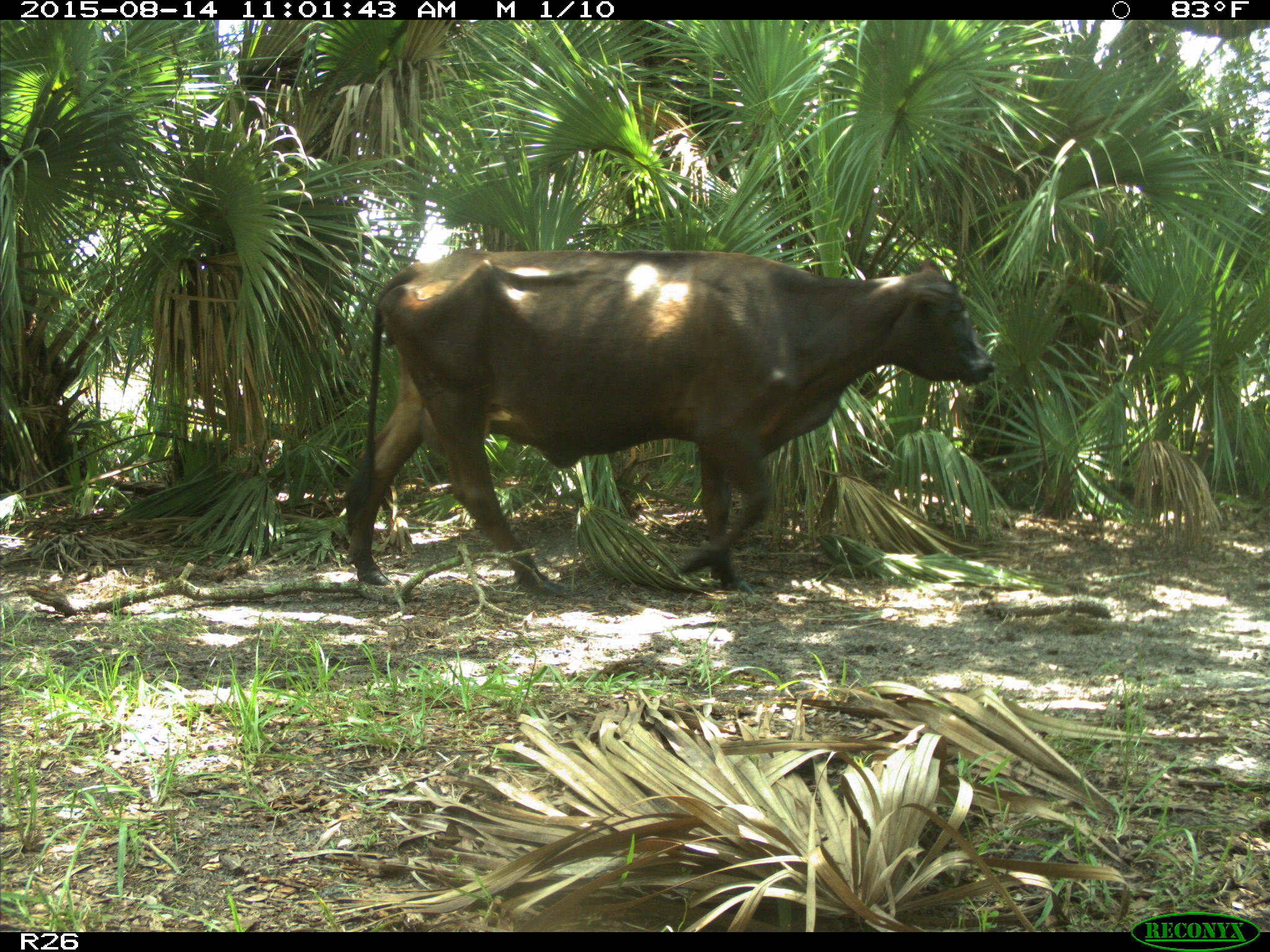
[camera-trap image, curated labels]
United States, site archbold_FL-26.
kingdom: Animalia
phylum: Chordata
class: Mammalia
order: Artiodactyla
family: Bovidae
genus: Bos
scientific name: Bos taurus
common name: domestic cow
Bos taurus (domestic cow).